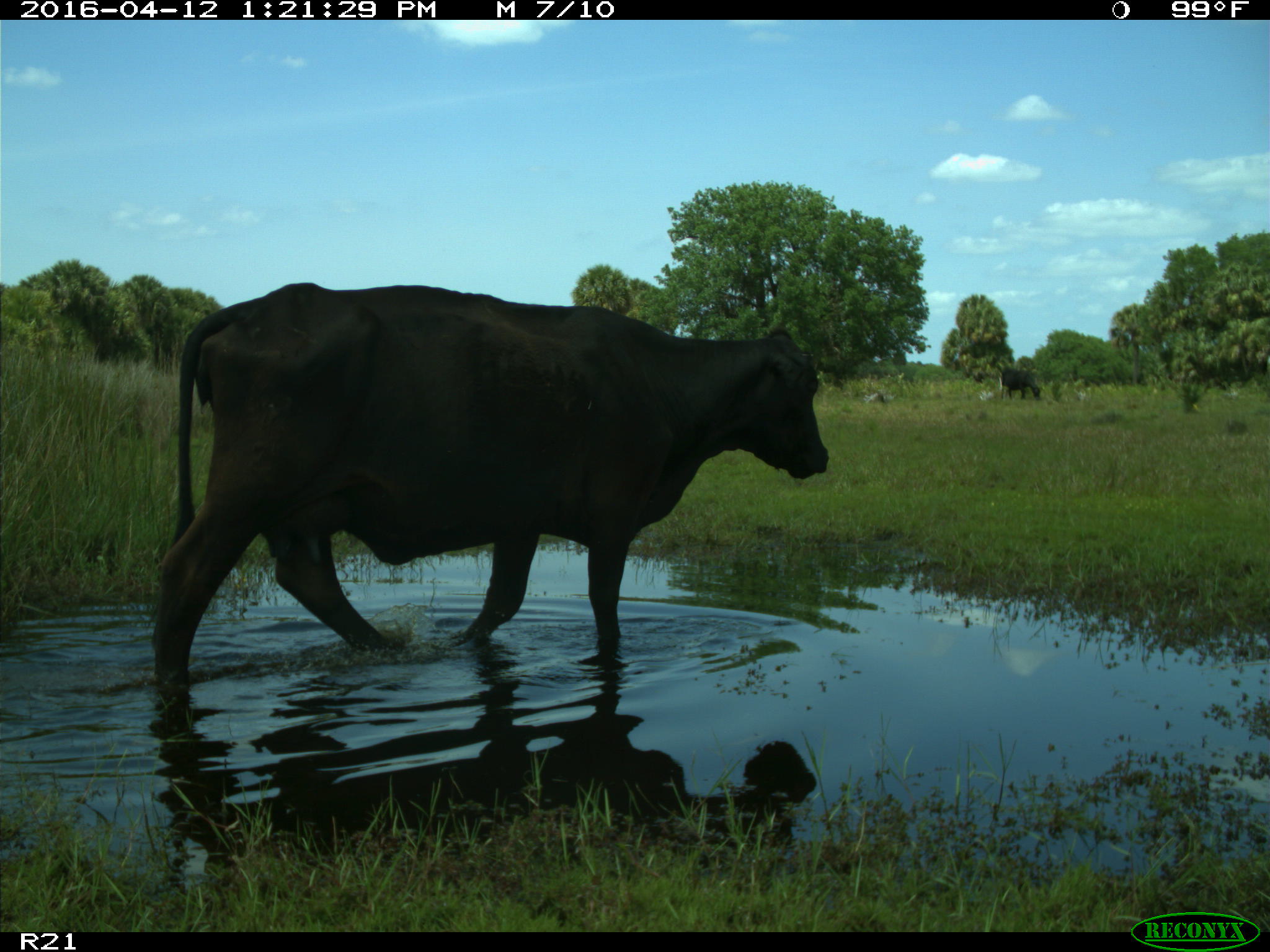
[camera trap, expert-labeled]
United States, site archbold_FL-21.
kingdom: Animalia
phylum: Chordata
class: Mammalia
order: Artiodactyla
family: Bovidae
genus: Bos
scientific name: Bos taurus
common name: domestic cow